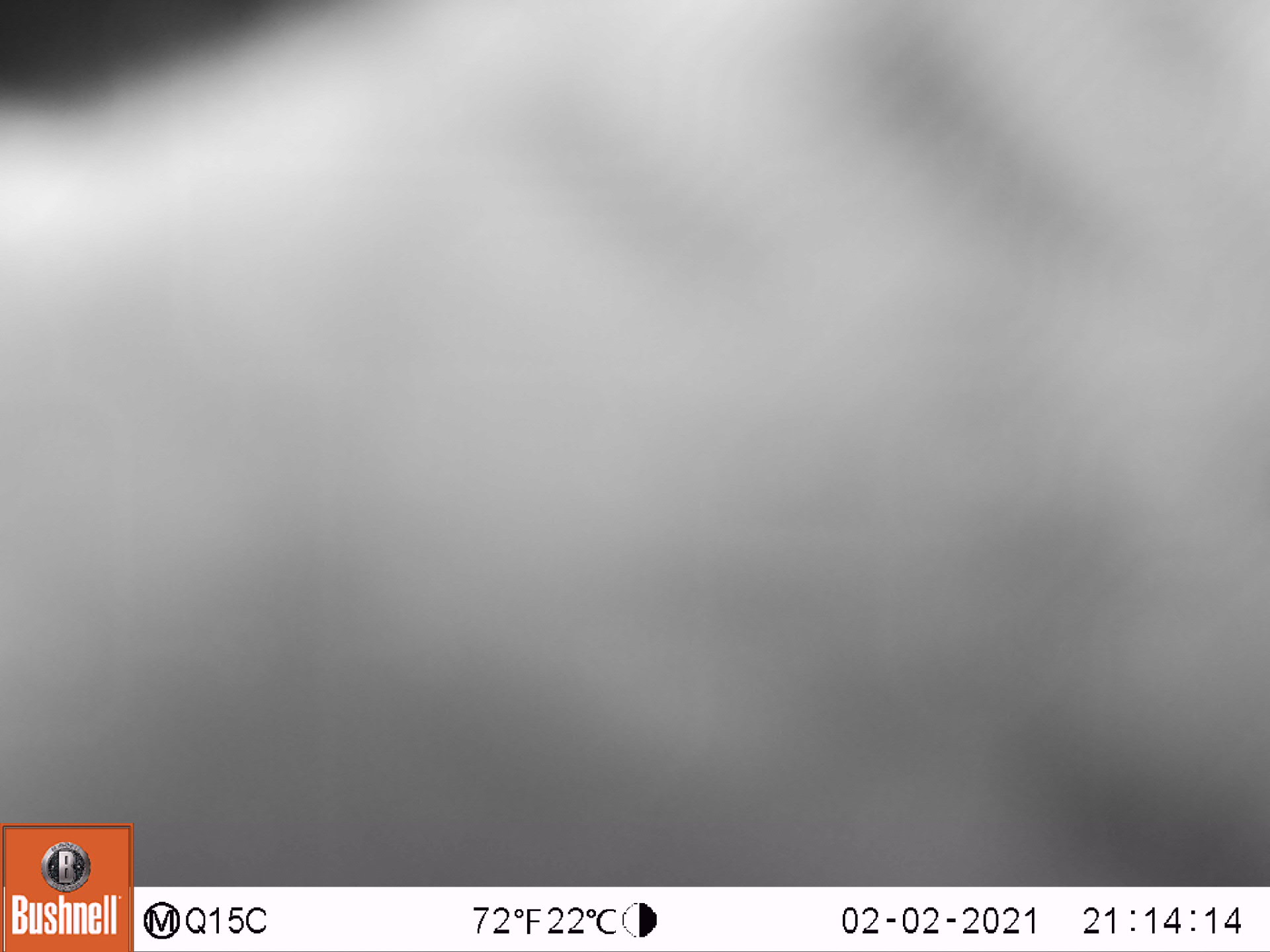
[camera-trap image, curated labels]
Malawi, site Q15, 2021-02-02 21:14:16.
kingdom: Animalia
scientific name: Animalia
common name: other animal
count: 1